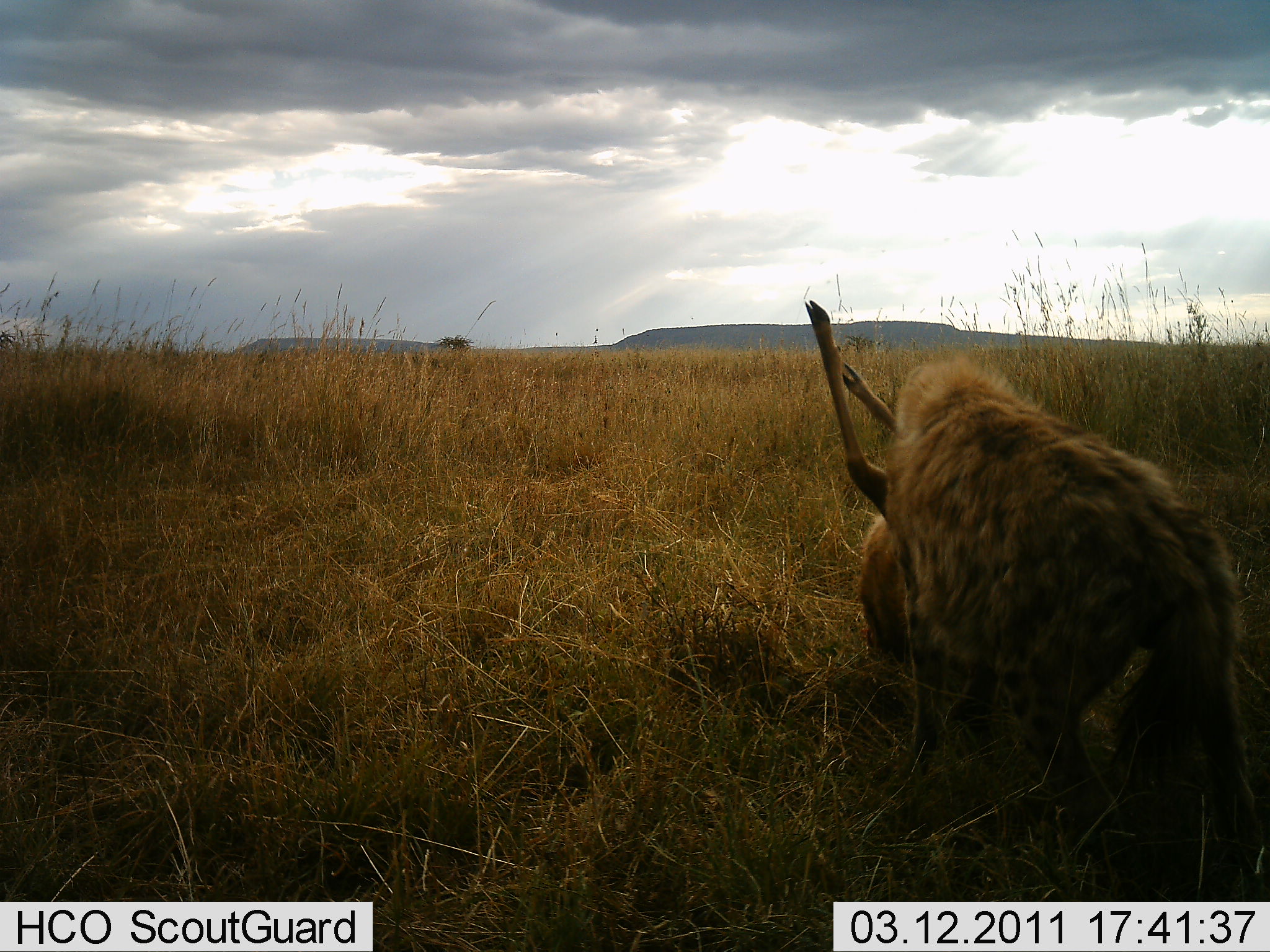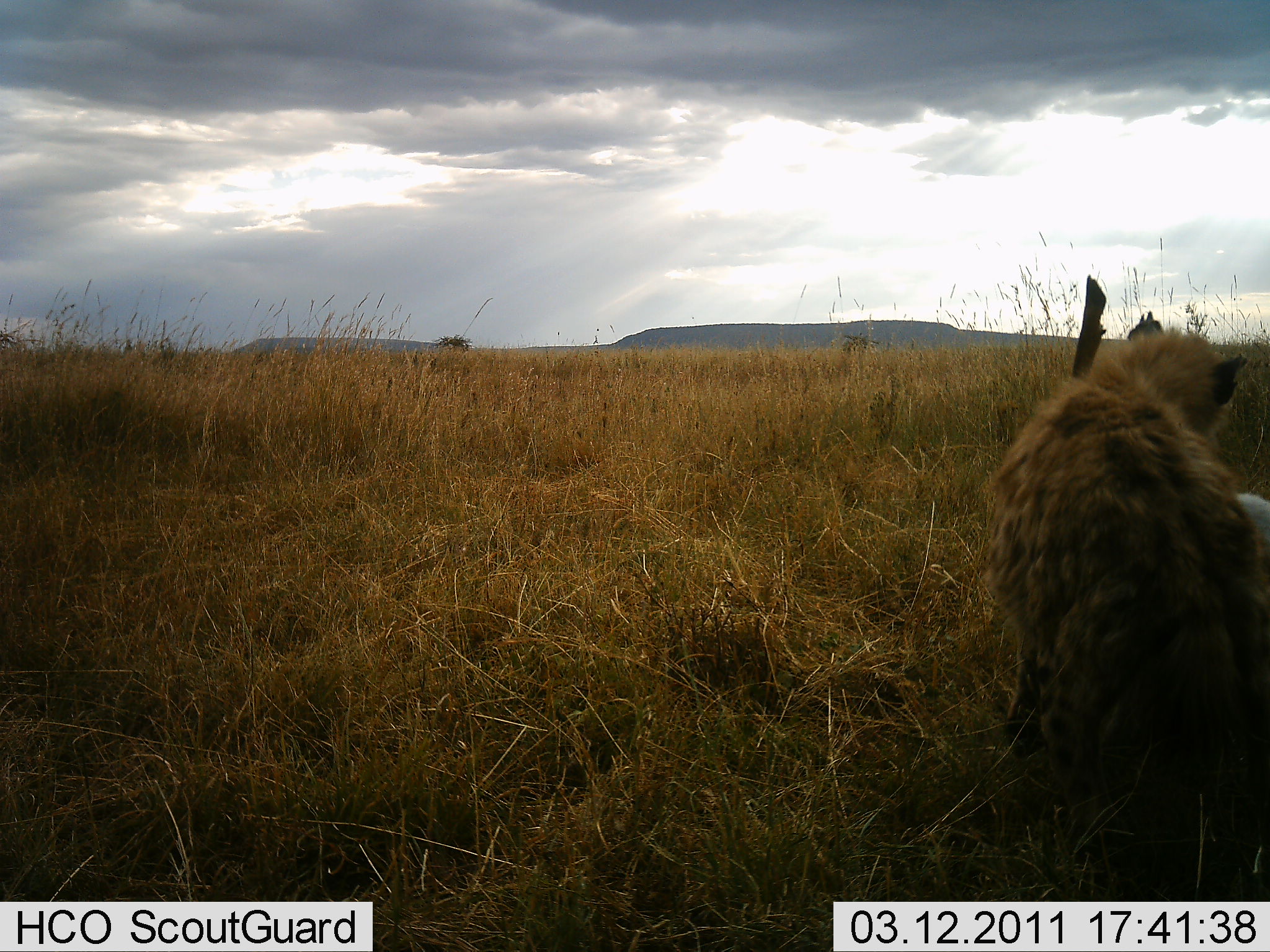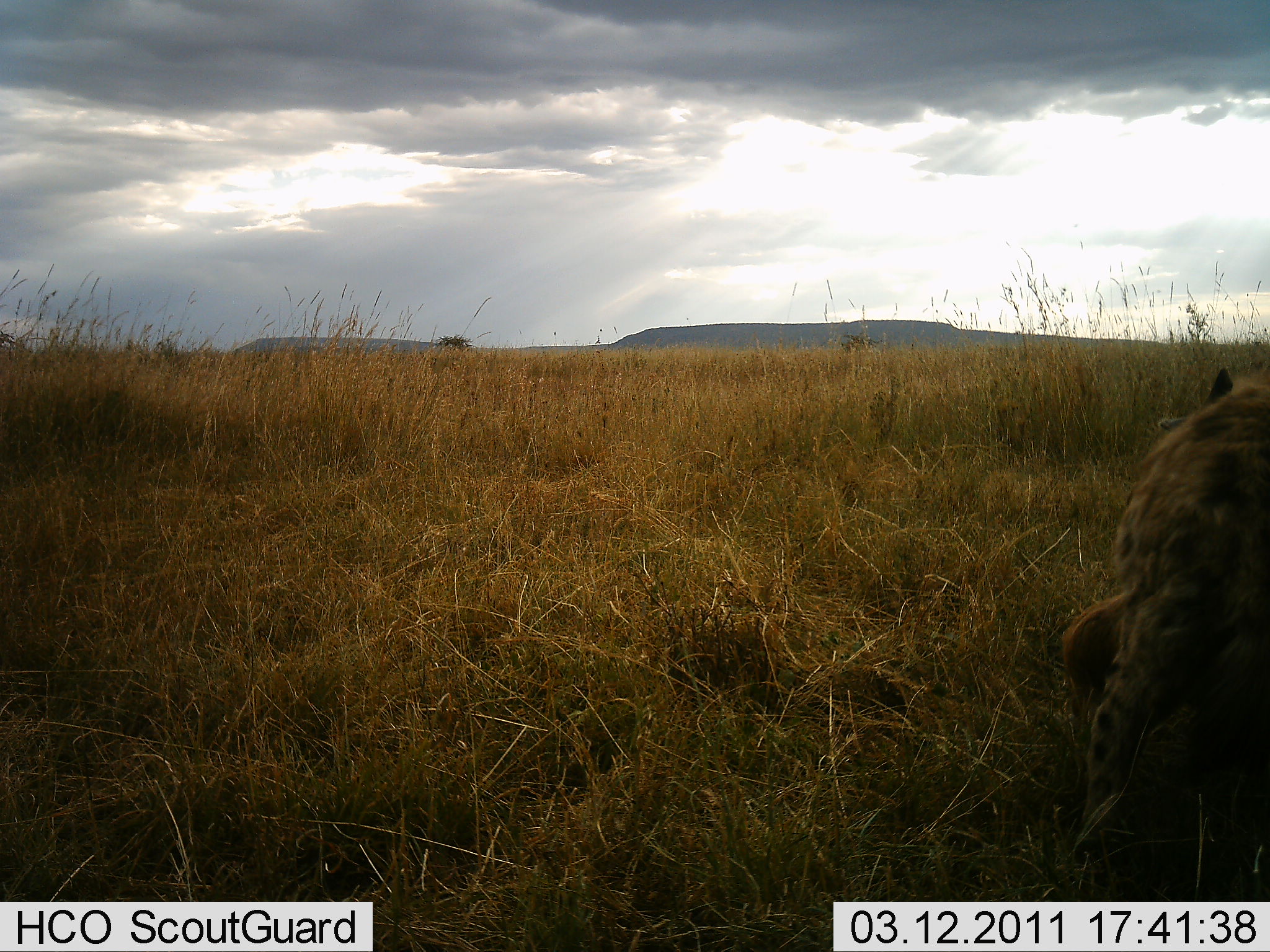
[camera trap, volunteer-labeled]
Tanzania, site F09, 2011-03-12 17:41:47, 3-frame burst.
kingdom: Animalia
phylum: Chordata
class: Mammalia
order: Carnivora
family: Hyaenidae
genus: Crocuta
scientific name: Crocuta crocuta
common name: spotted hyena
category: hyenaspotted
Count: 1.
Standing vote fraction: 6%.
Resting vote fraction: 0%.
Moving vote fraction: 11%.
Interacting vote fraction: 28%.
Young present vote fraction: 0%.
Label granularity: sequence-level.